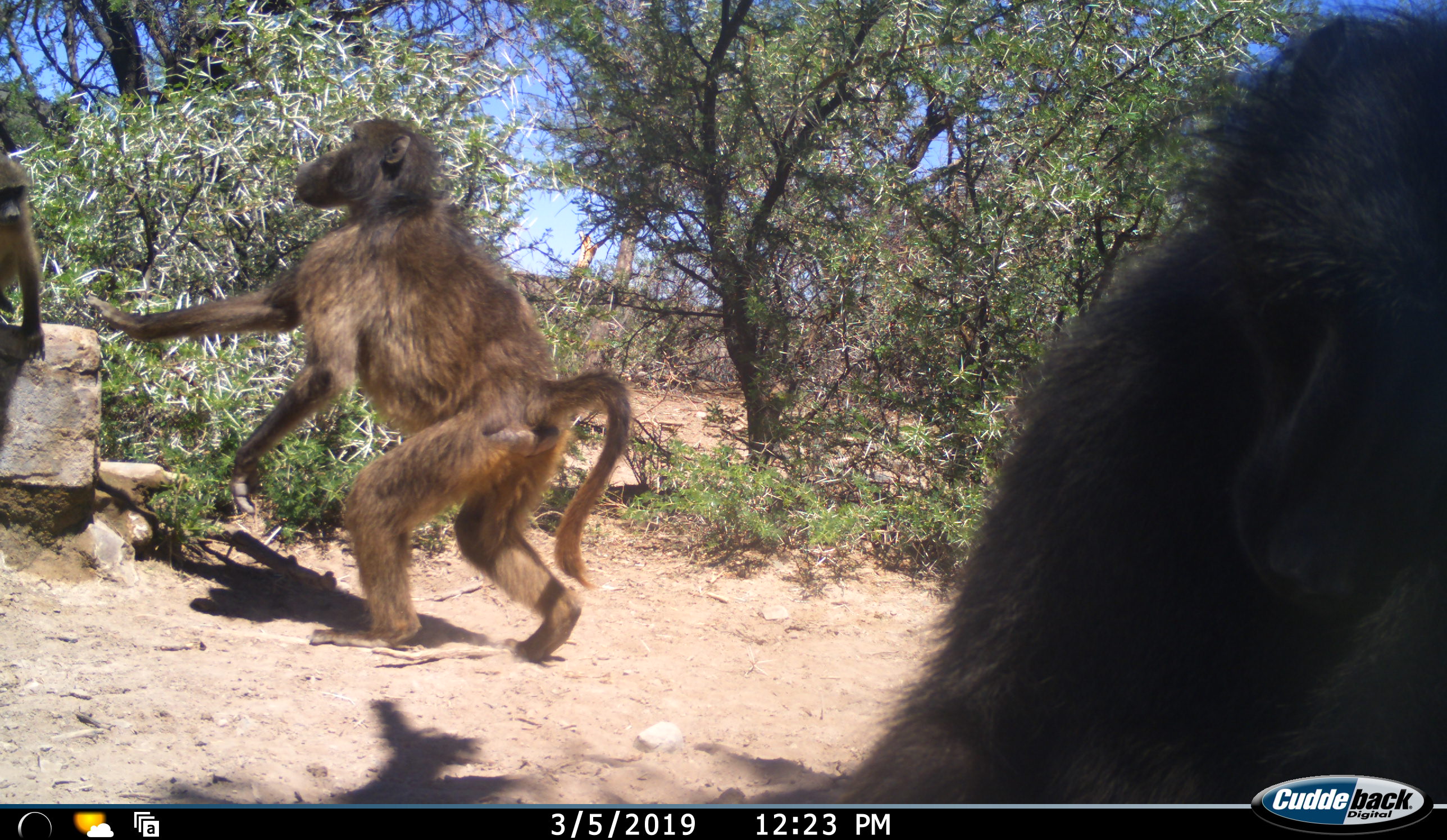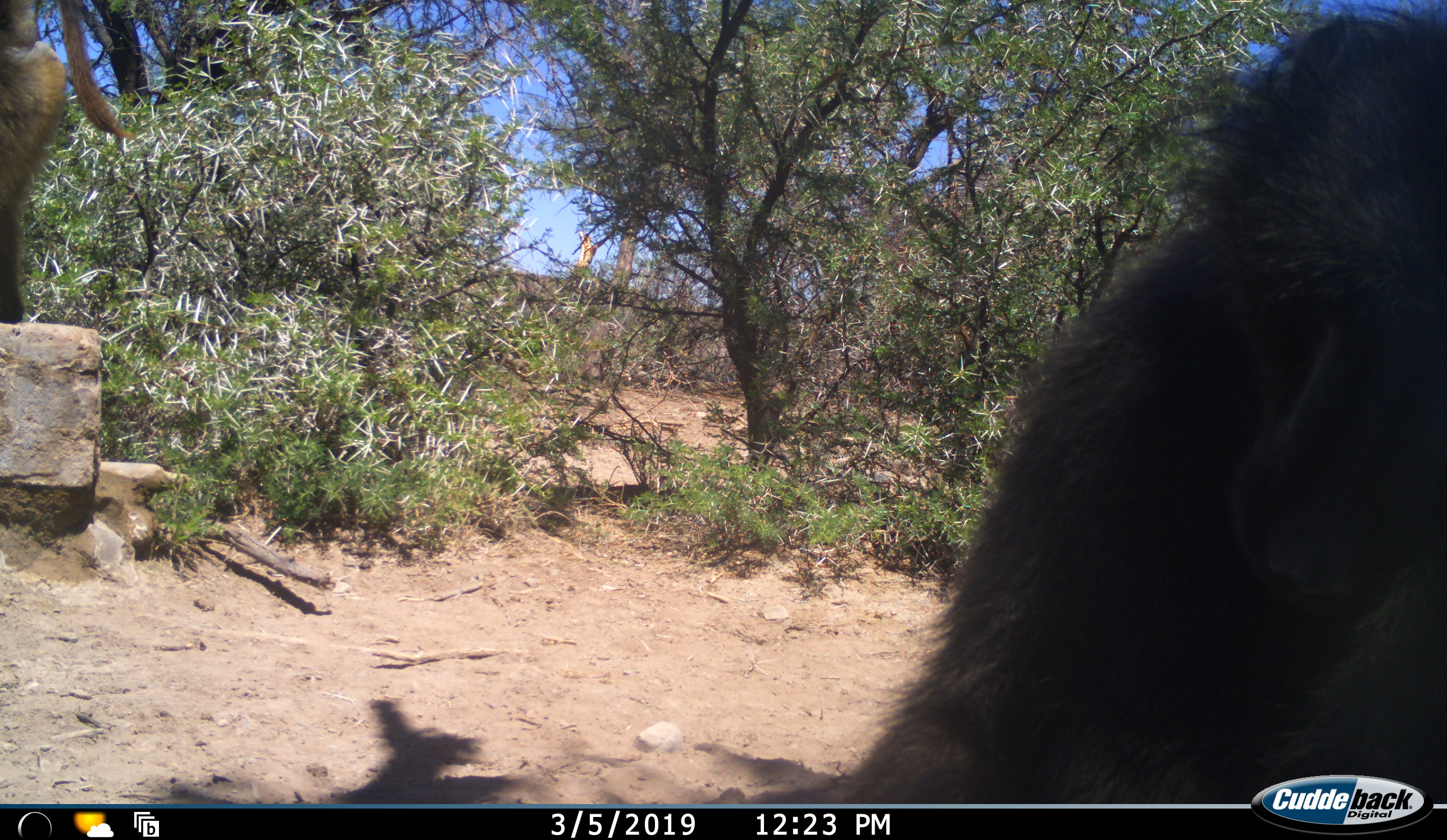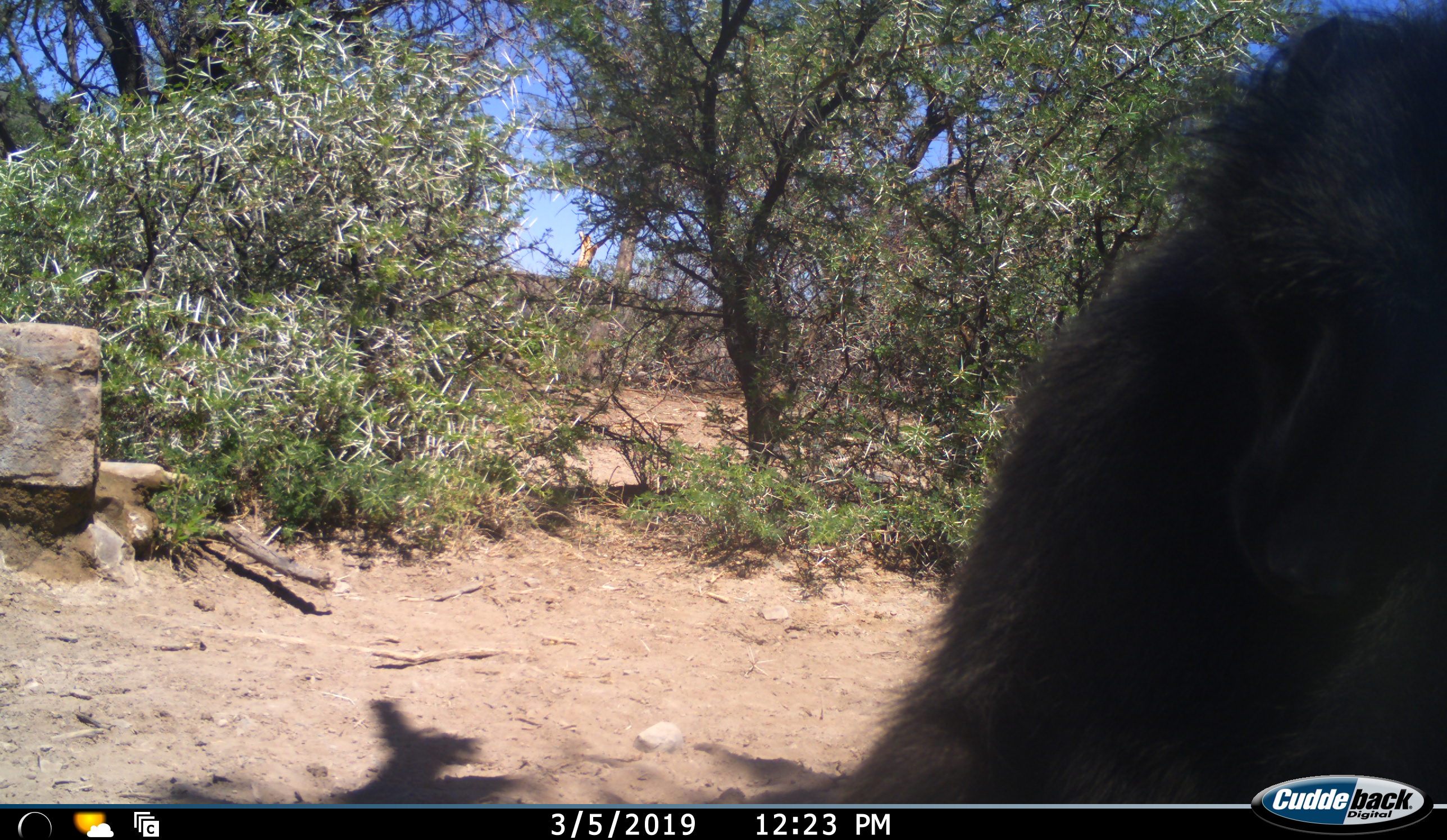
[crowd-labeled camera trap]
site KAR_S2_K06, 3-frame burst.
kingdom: Animalia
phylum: Chordata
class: Mammalia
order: Primates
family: Cercopithecidae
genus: Papio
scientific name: Papio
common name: baboon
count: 3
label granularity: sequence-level